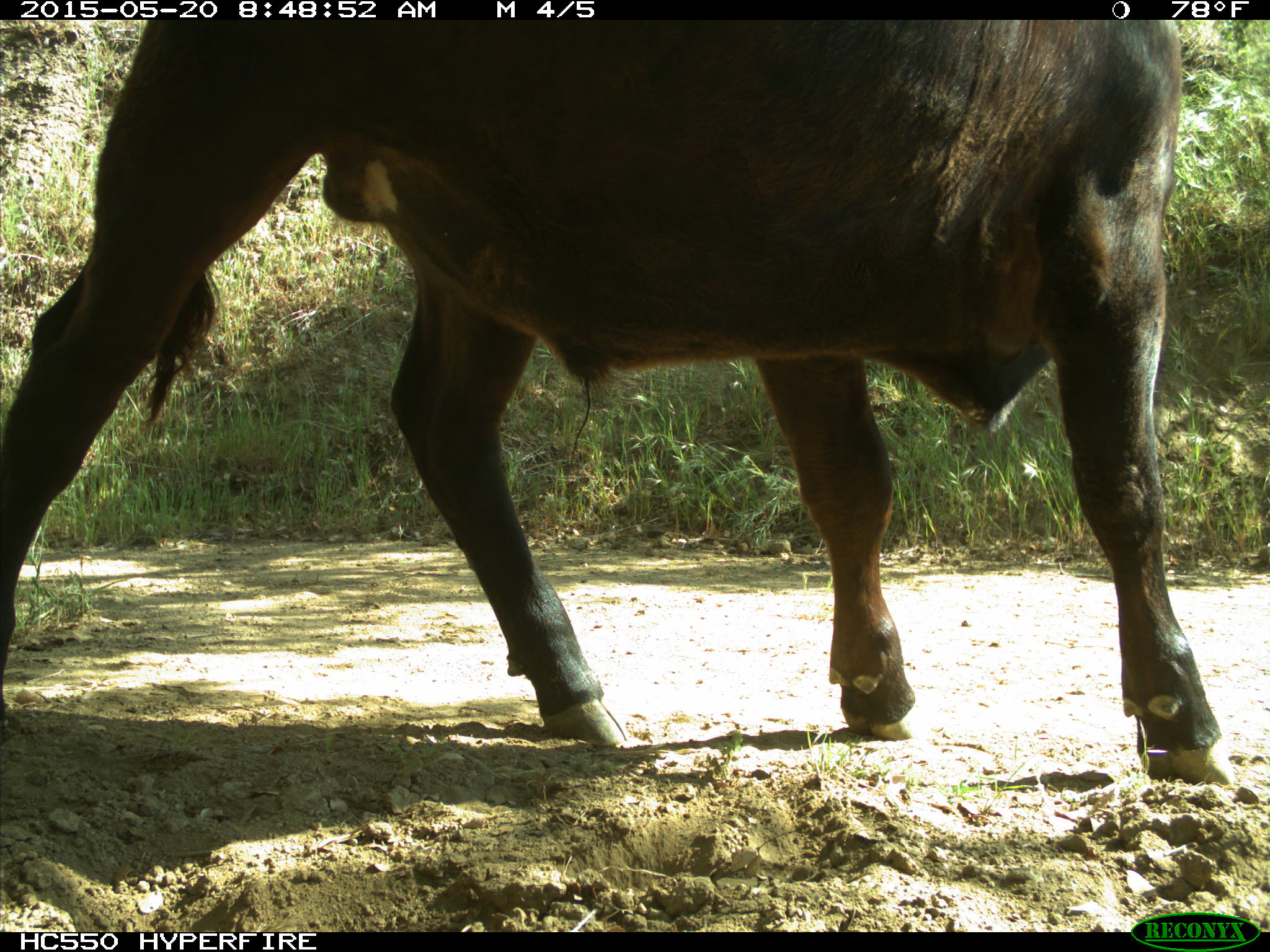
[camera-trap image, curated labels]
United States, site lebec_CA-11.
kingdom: Animalia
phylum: Chordata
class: Mammalia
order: Artiodactyla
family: Bovidae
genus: Bos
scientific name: Bos taurus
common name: domestic cow